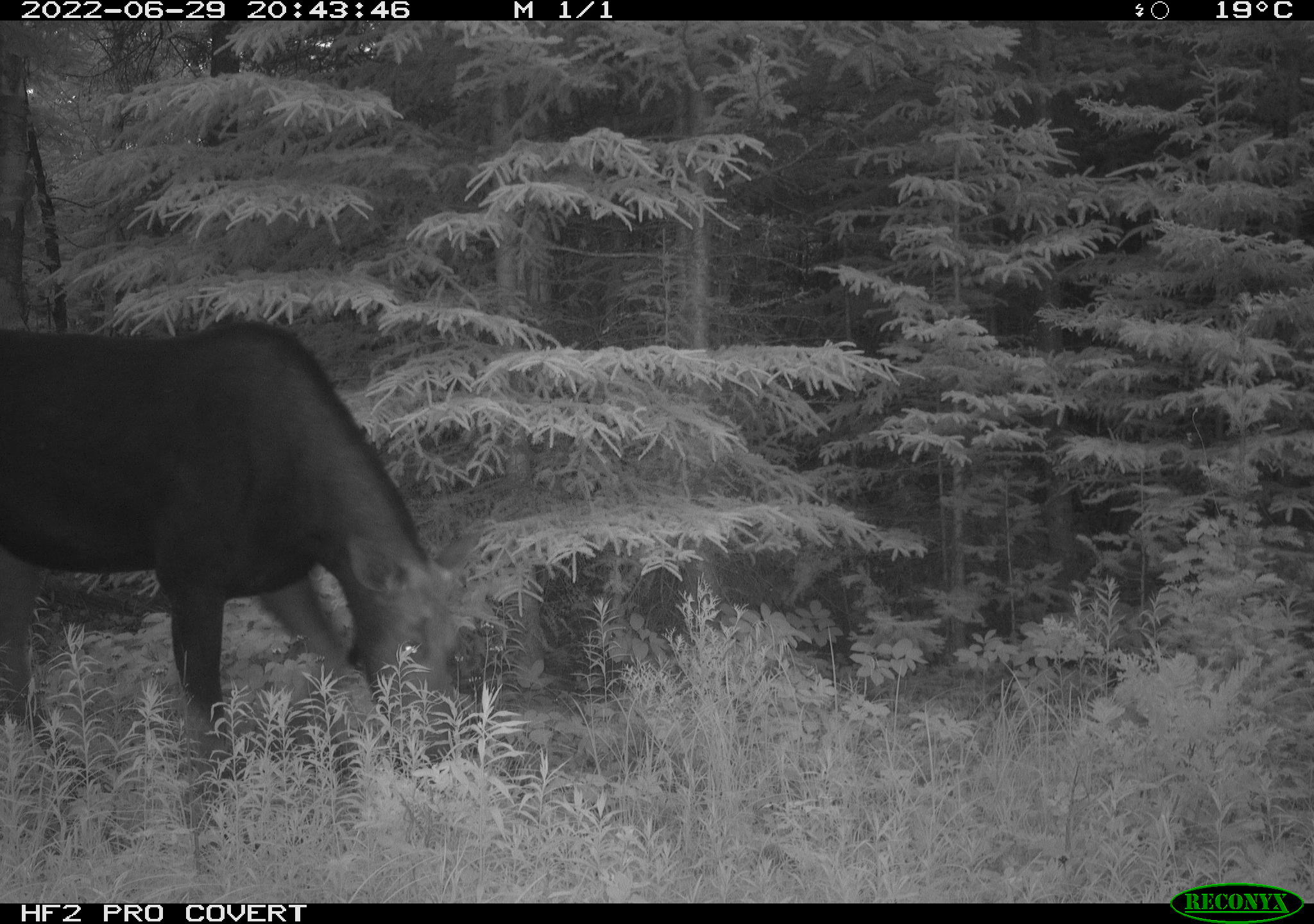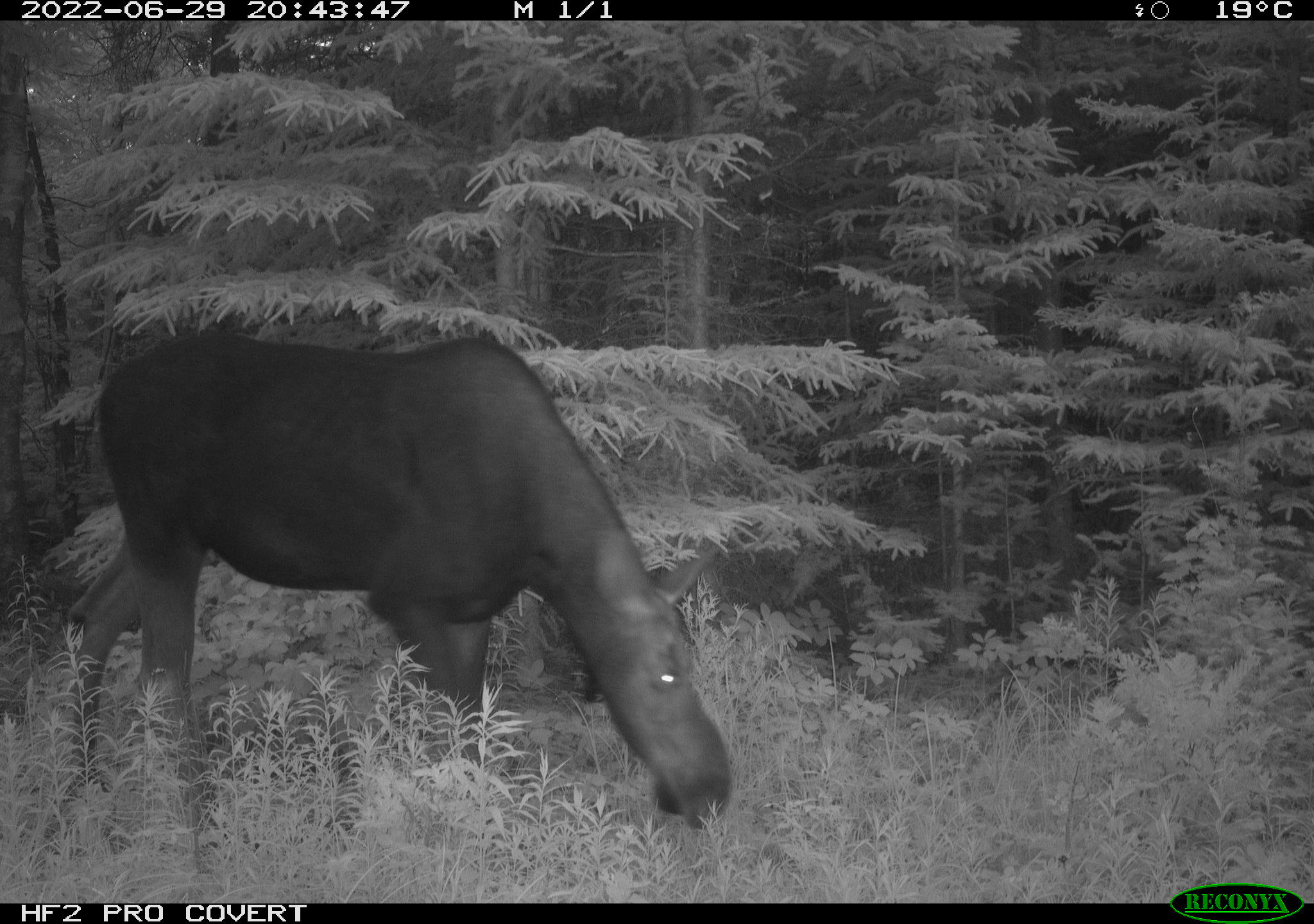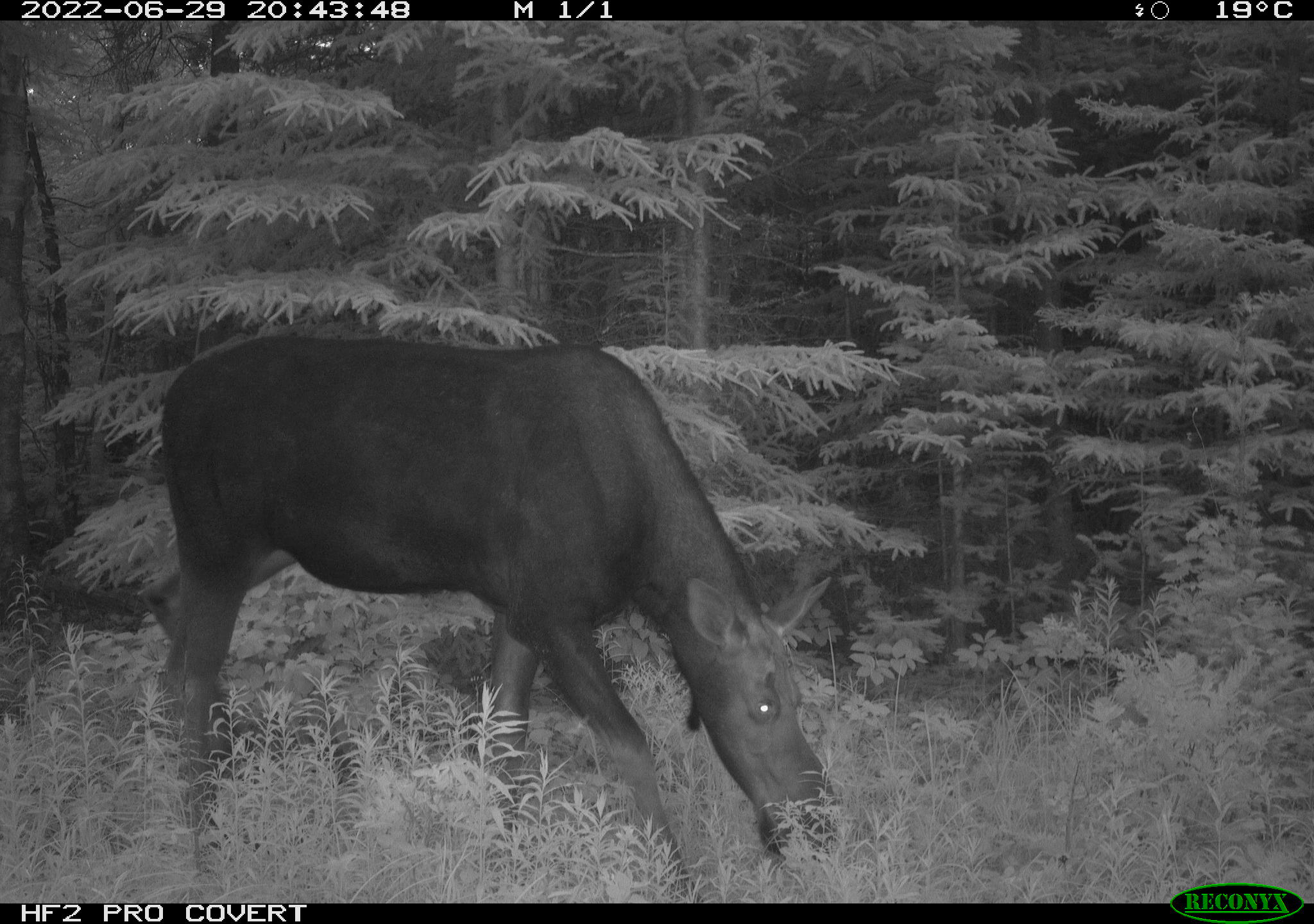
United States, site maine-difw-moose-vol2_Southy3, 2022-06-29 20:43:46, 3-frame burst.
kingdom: Animalia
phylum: Chordata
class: Mammalia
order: Artiodactyla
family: Cervidae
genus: Alces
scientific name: Alces alces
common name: moose